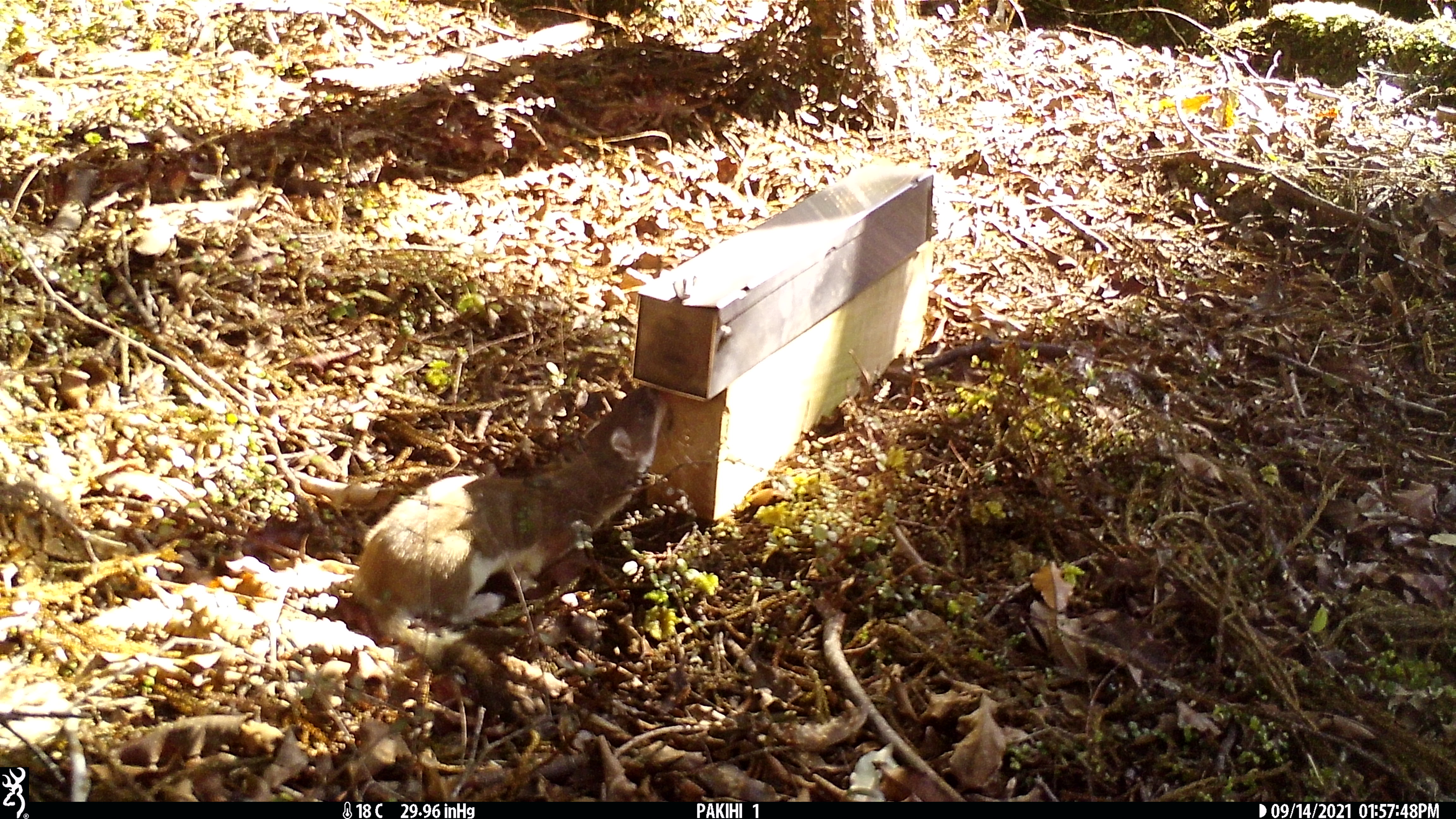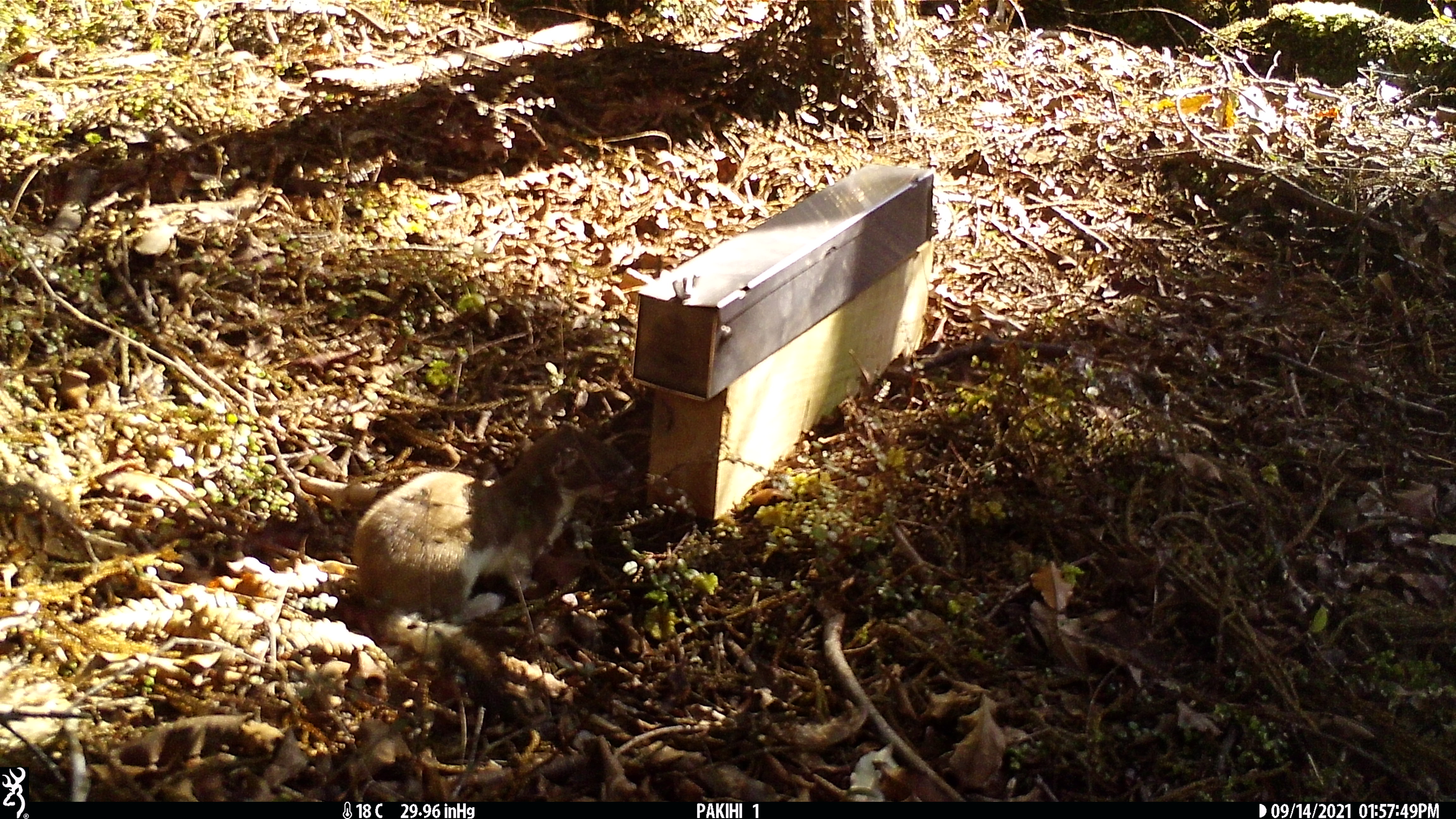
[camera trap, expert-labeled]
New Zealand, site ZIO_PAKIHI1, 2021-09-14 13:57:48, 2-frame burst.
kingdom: Animalia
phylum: Chordata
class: Mammalia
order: Carnivora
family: Mustelidae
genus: Mustela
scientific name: Mustela erminea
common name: stoat